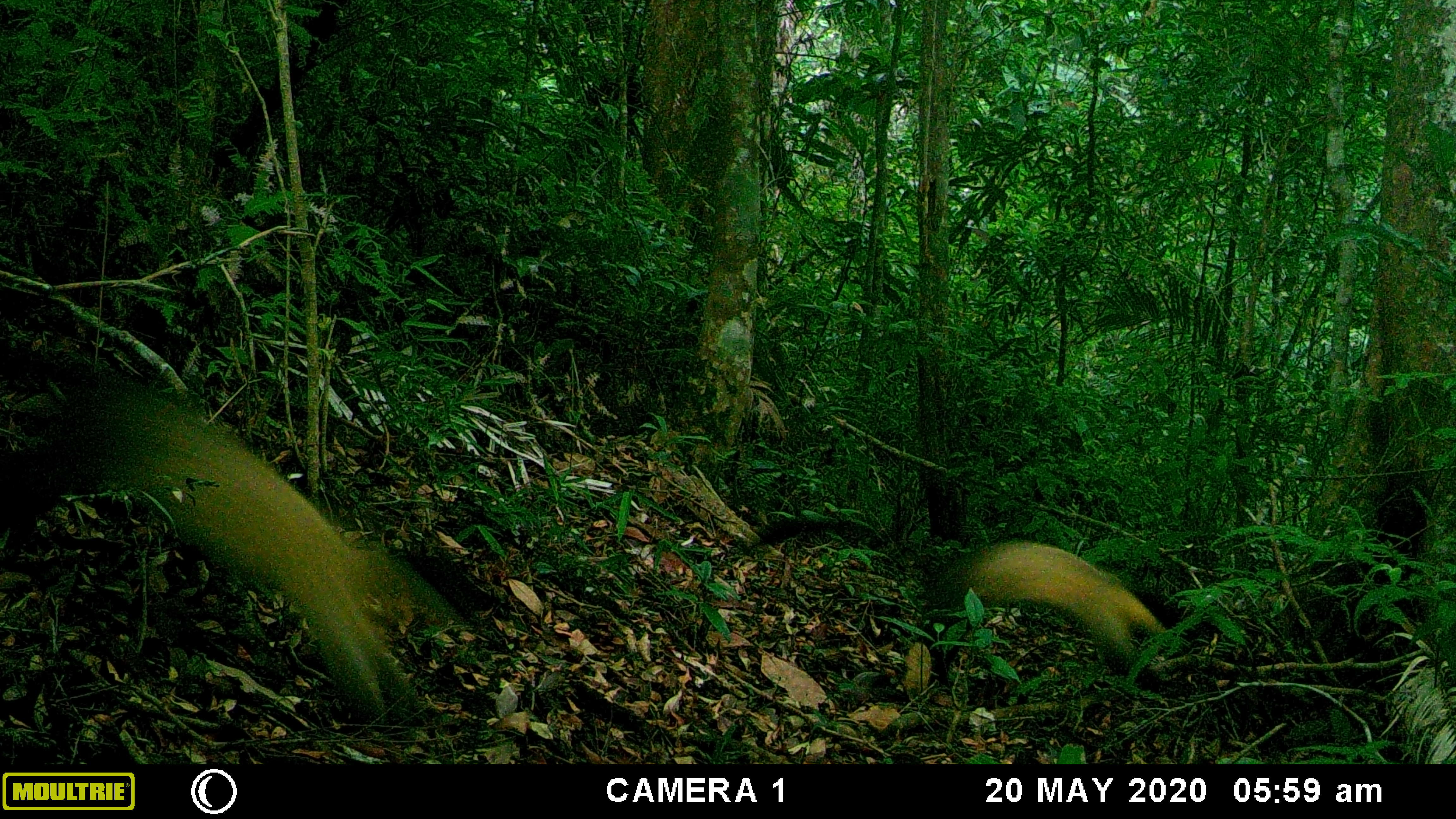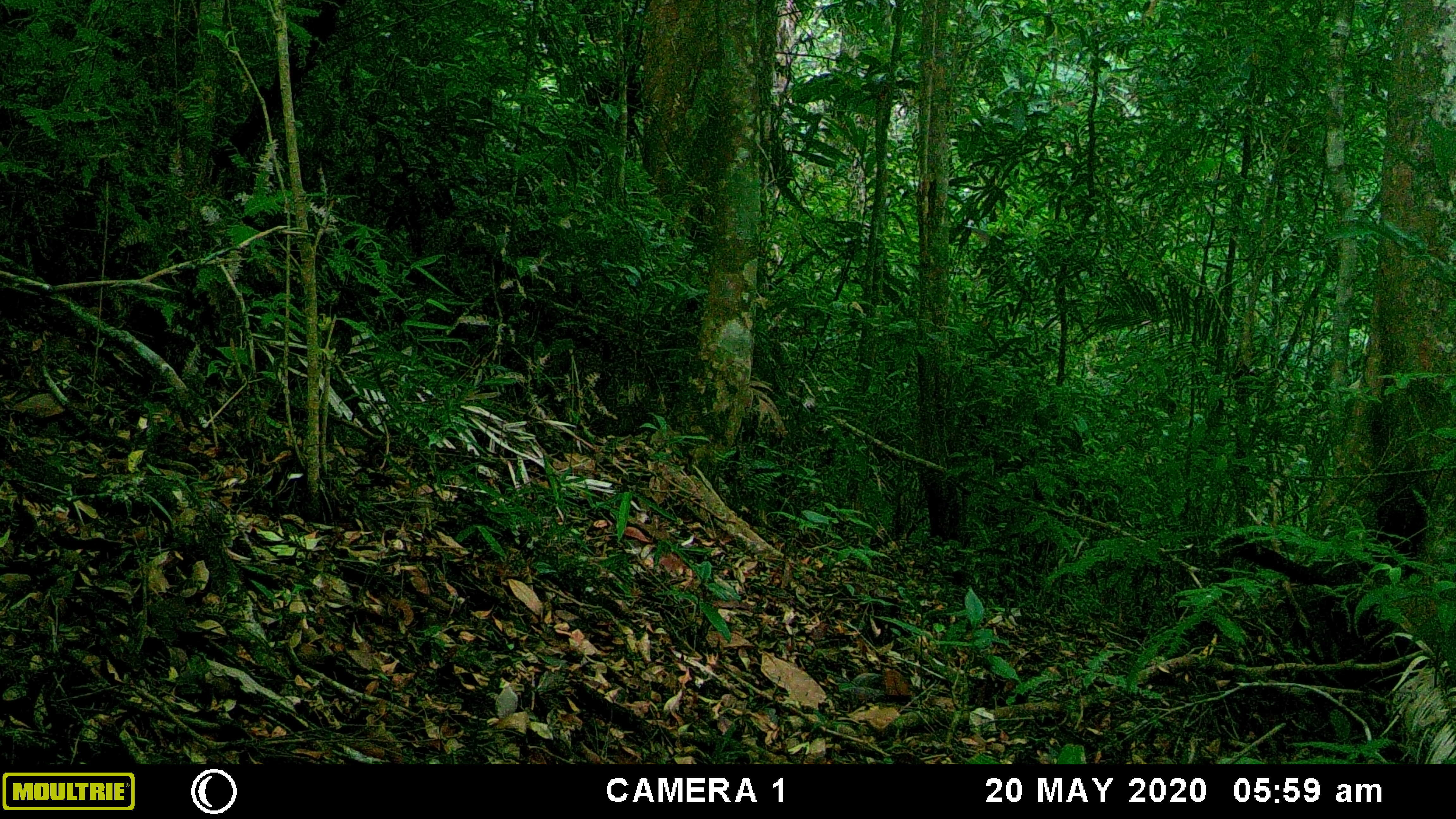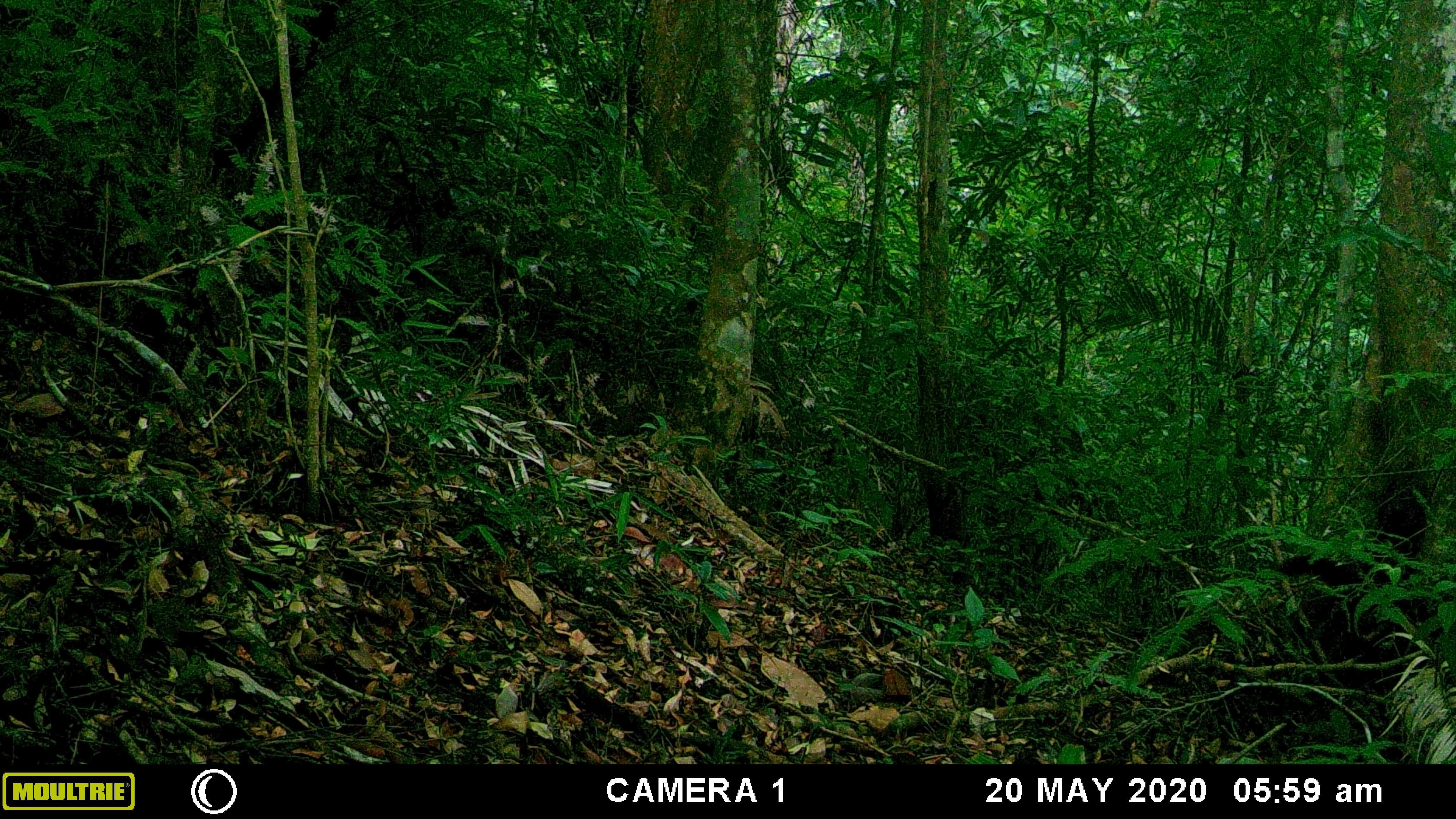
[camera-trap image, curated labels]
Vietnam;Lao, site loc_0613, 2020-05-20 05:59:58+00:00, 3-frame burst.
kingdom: Animalia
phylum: Chordata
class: Mammalia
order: Carnivora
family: Mustelidae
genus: Martes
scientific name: Martes flavigula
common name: yellow-throated marten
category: yellow throated marten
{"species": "yellow throated marten (yellow-throated marten) (Martes flavigula)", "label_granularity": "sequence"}